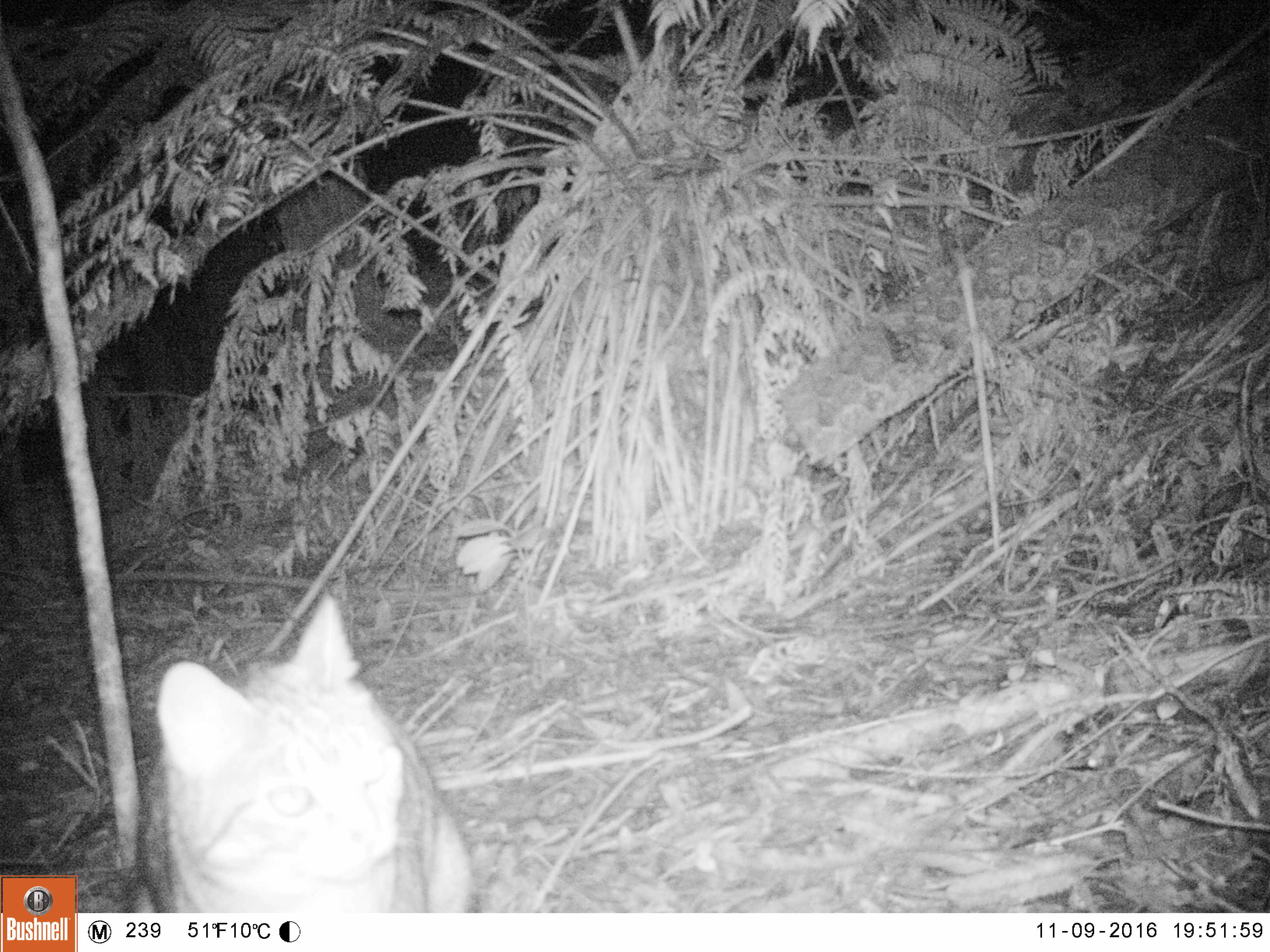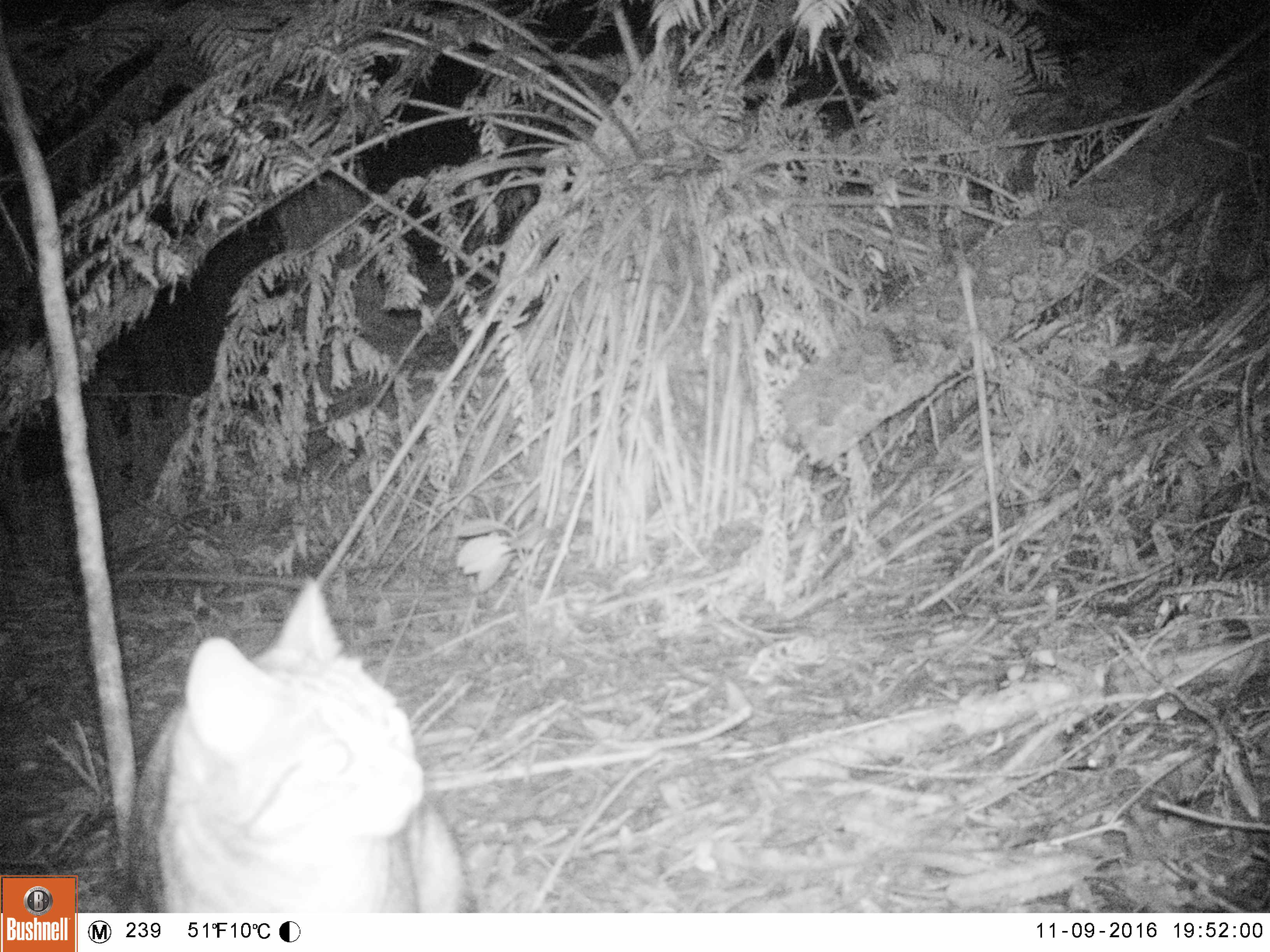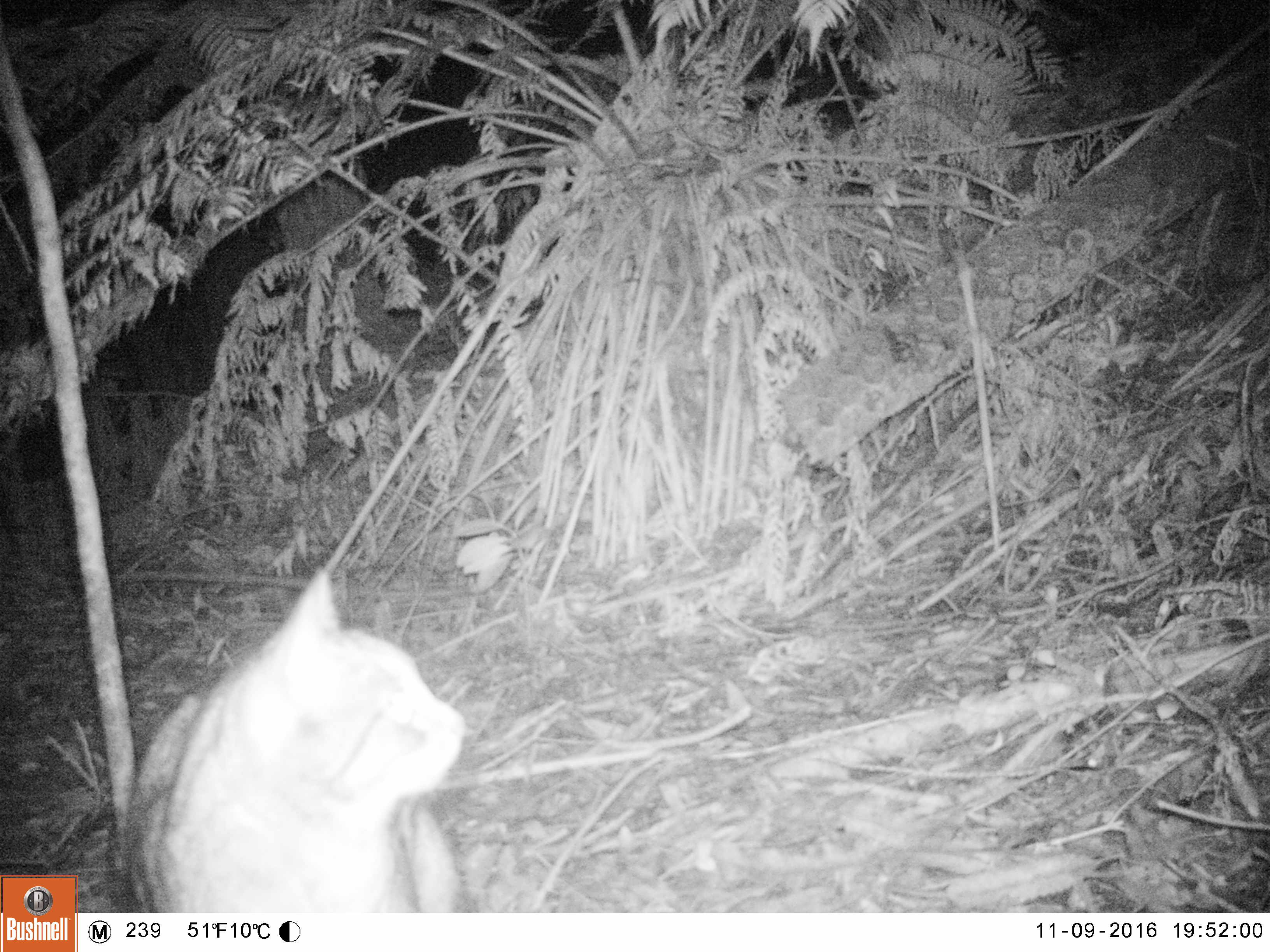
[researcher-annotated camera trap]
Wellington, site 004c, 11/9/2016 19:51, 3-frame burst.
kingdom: Animalia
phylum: Chordata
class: Mammalia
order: Carnivora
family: Felidae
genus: Felis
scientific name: Felis catus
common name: cat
Cat (Felis catus).